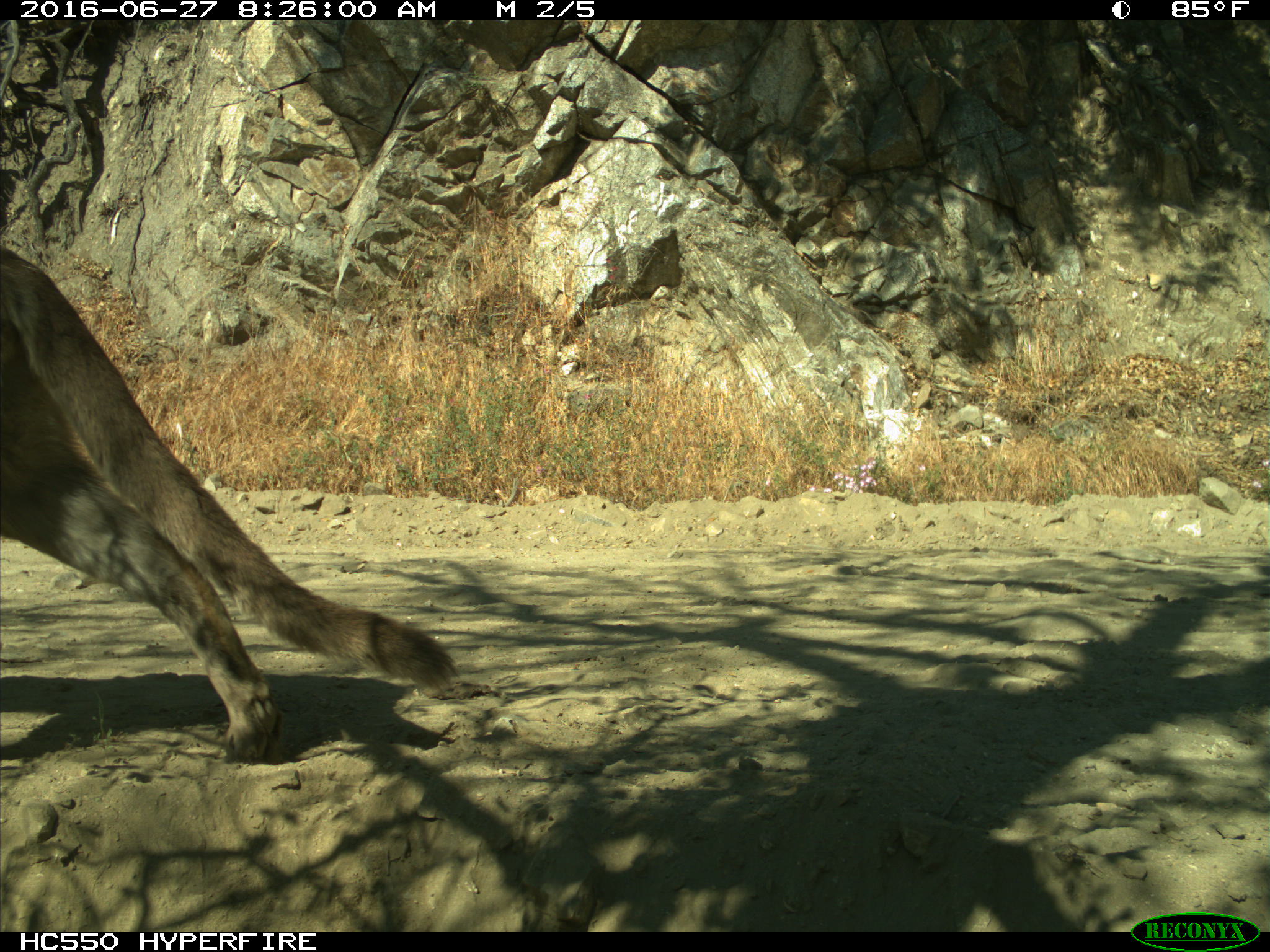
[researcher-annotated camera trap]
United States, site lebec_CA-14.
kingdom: Animalia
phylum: Chordata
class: Mammalia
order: Carnivora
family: Felidae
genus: Puma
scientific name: Puma concolor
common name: mountain lion